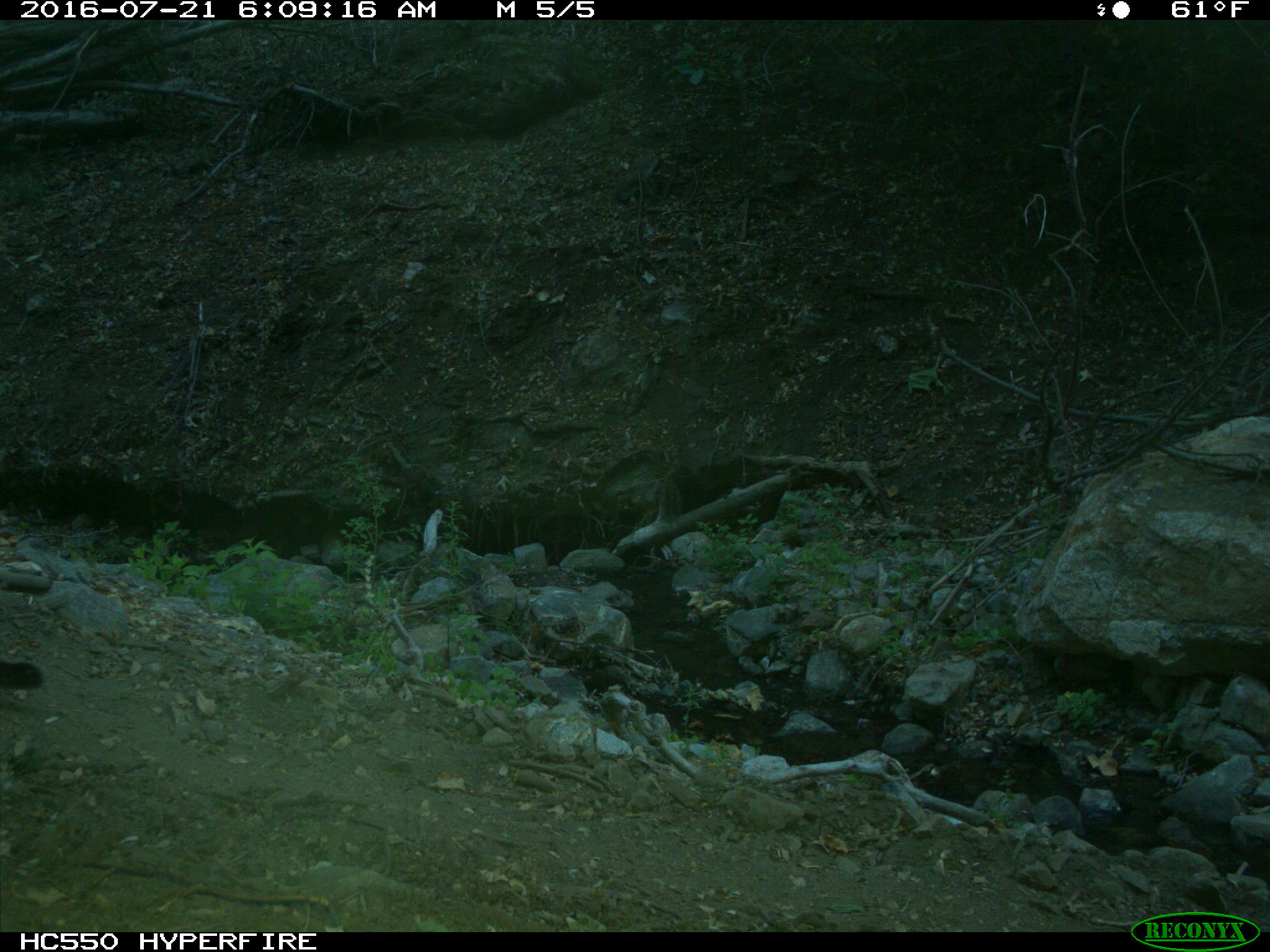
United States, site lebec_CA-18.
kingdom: Animalia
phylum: Chordata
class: Mammalia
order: Carnivora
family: Felidae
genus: Puma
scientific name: Puma concolor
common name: mountain lion